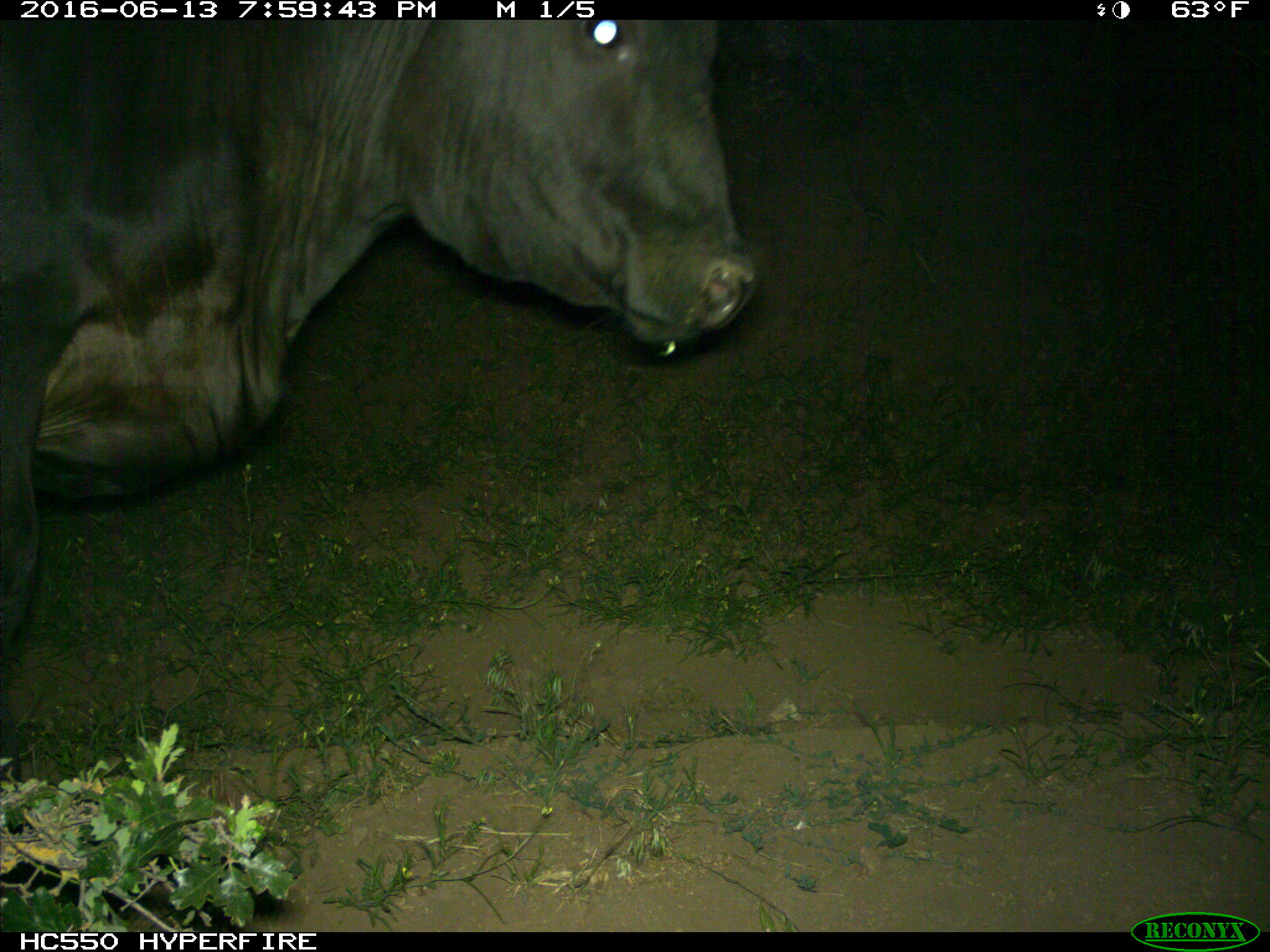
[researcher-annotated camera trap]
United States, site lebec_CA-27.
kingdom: Animalia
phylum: Chordata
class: Mammalia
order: Artiodactyla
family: Bovidae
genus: Bos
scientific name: Bos taurus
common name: domestic cow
Bos taurus (domestic cow).